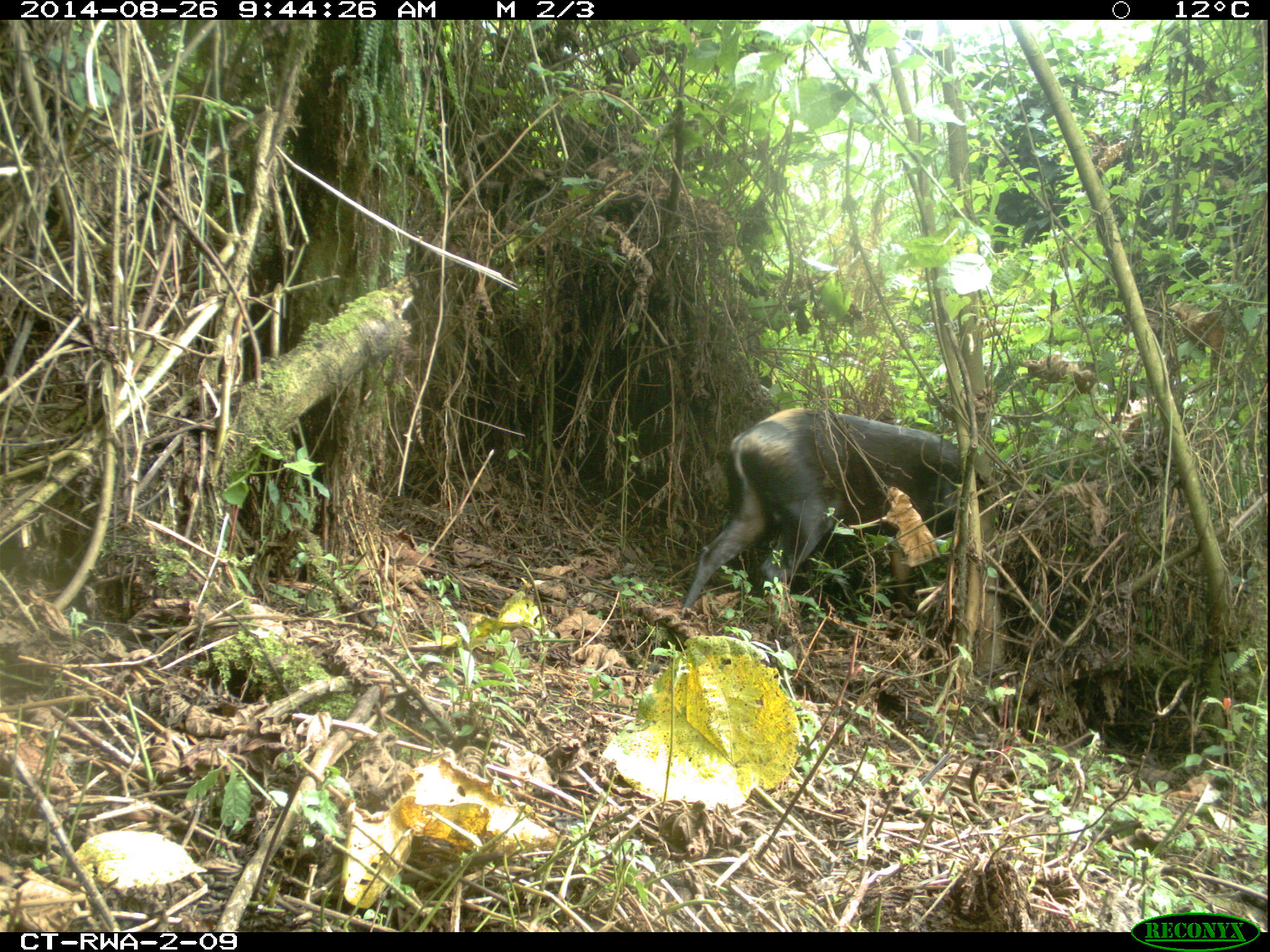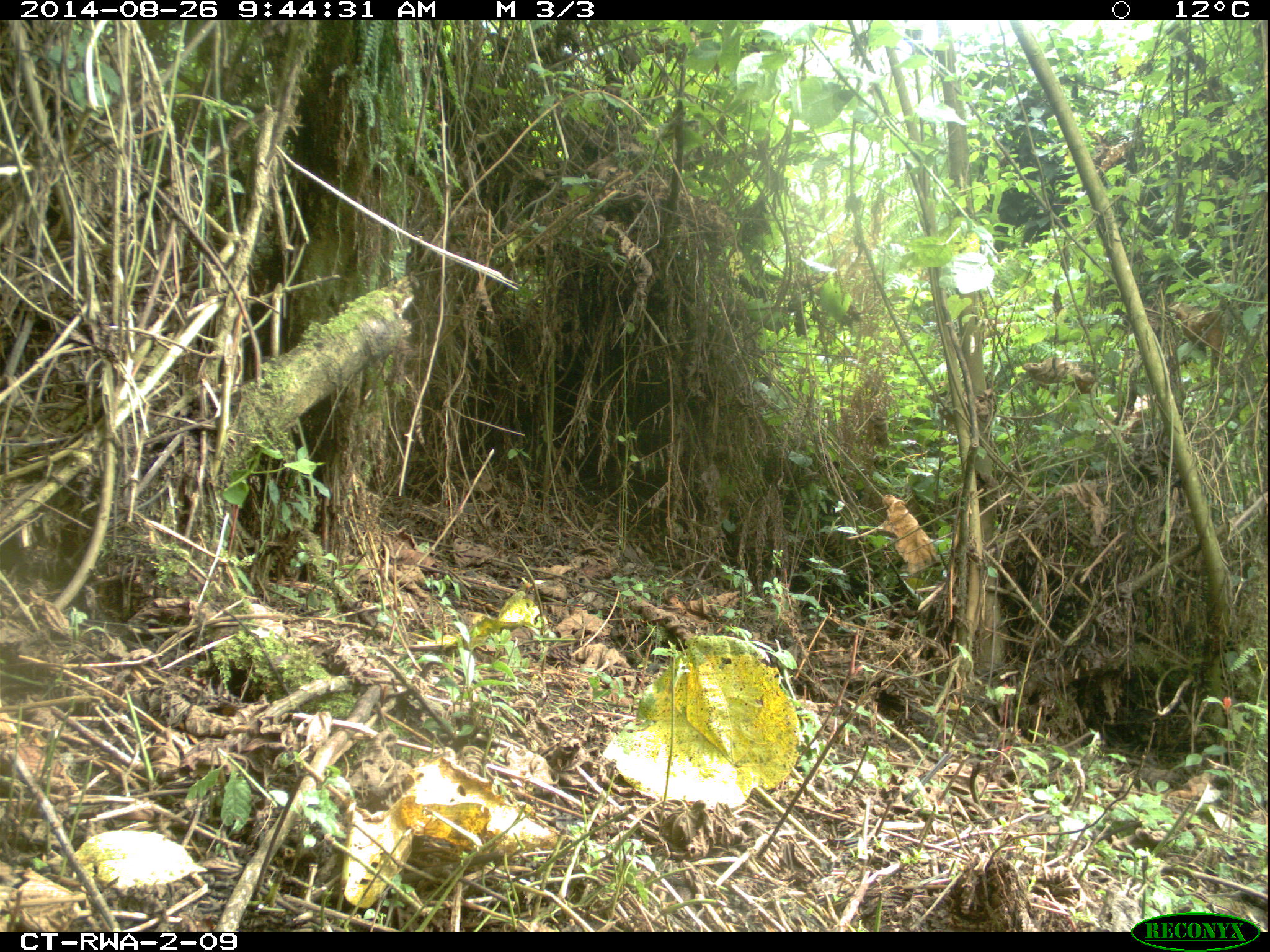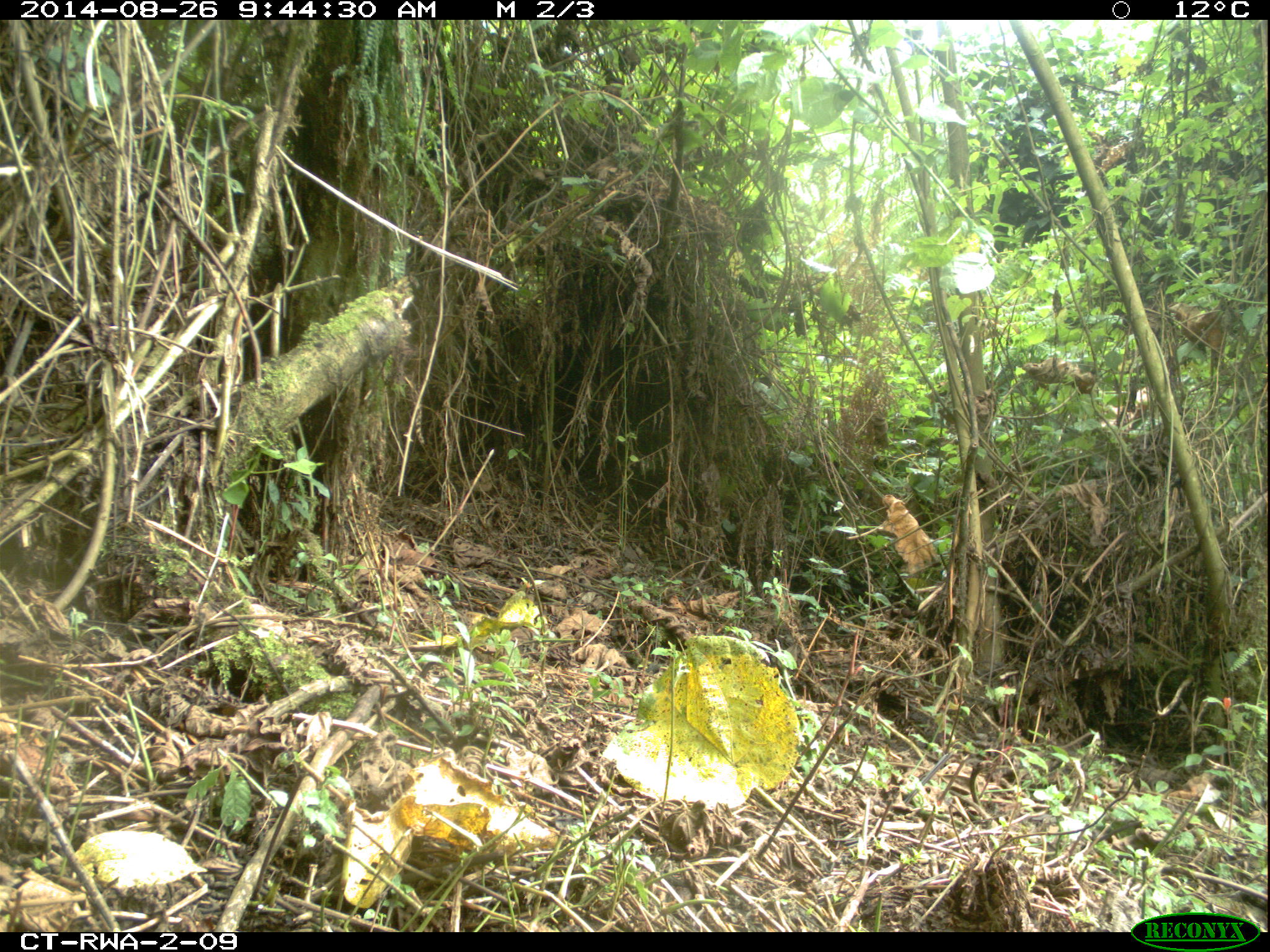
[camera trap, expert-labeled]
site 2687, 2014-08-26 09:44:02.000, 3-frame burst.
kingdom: Animalia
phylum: Chordata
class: Mammalia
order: Artiodactyla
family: Bovidae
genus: Cephalophus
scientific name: Cephalophus silvicultor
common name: light-backed duiker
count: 1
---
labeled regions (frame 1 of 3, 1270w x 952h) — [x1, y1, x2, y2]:
cephalophus silvicultor: [676, 405, 1028, 631]